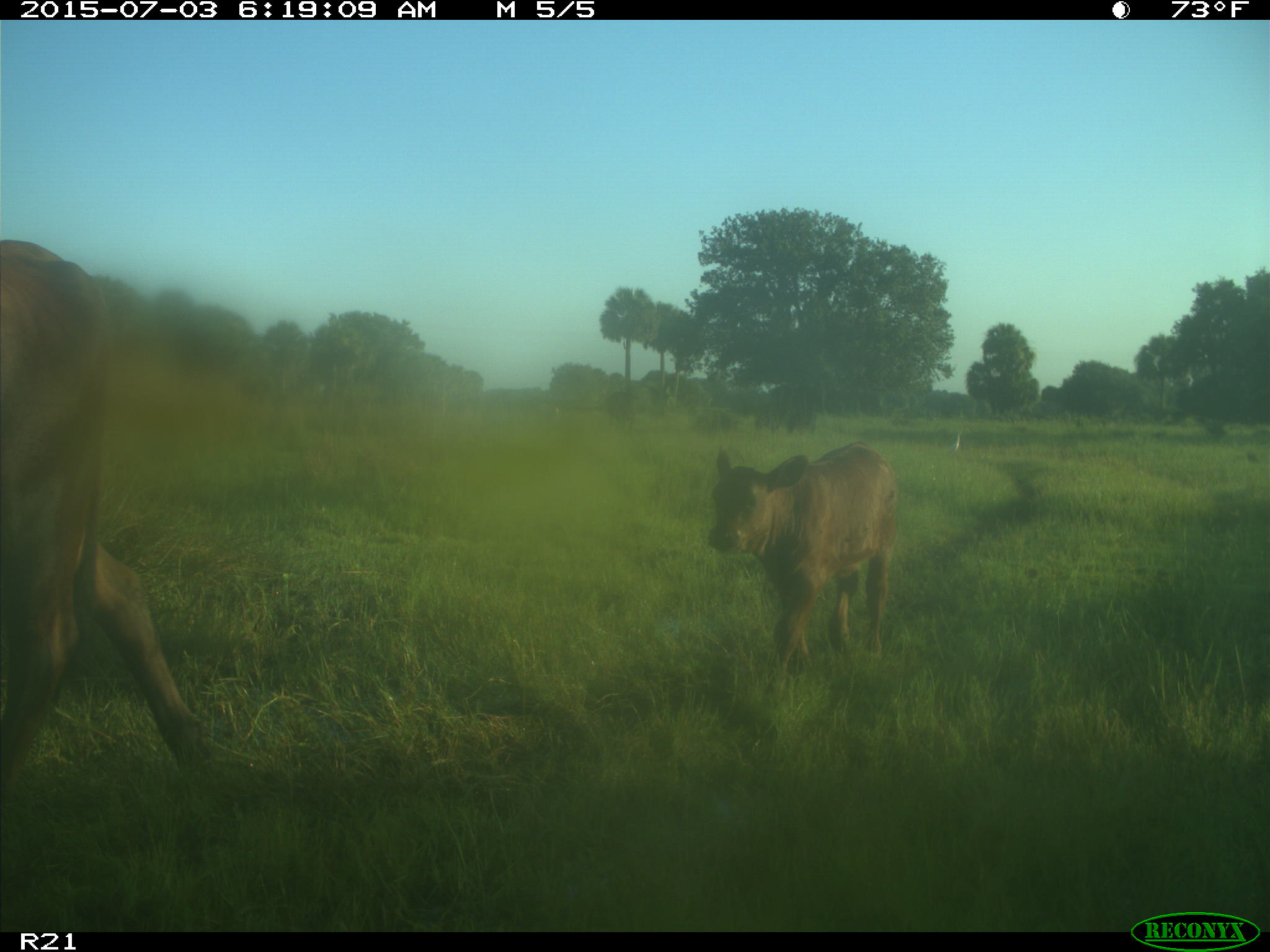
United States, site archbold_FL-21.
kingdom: Animalia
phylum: Chordata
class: Mammalia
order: Artiodactyla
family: Bovidae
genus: Bos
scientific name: Bos taurus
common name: domestic cow